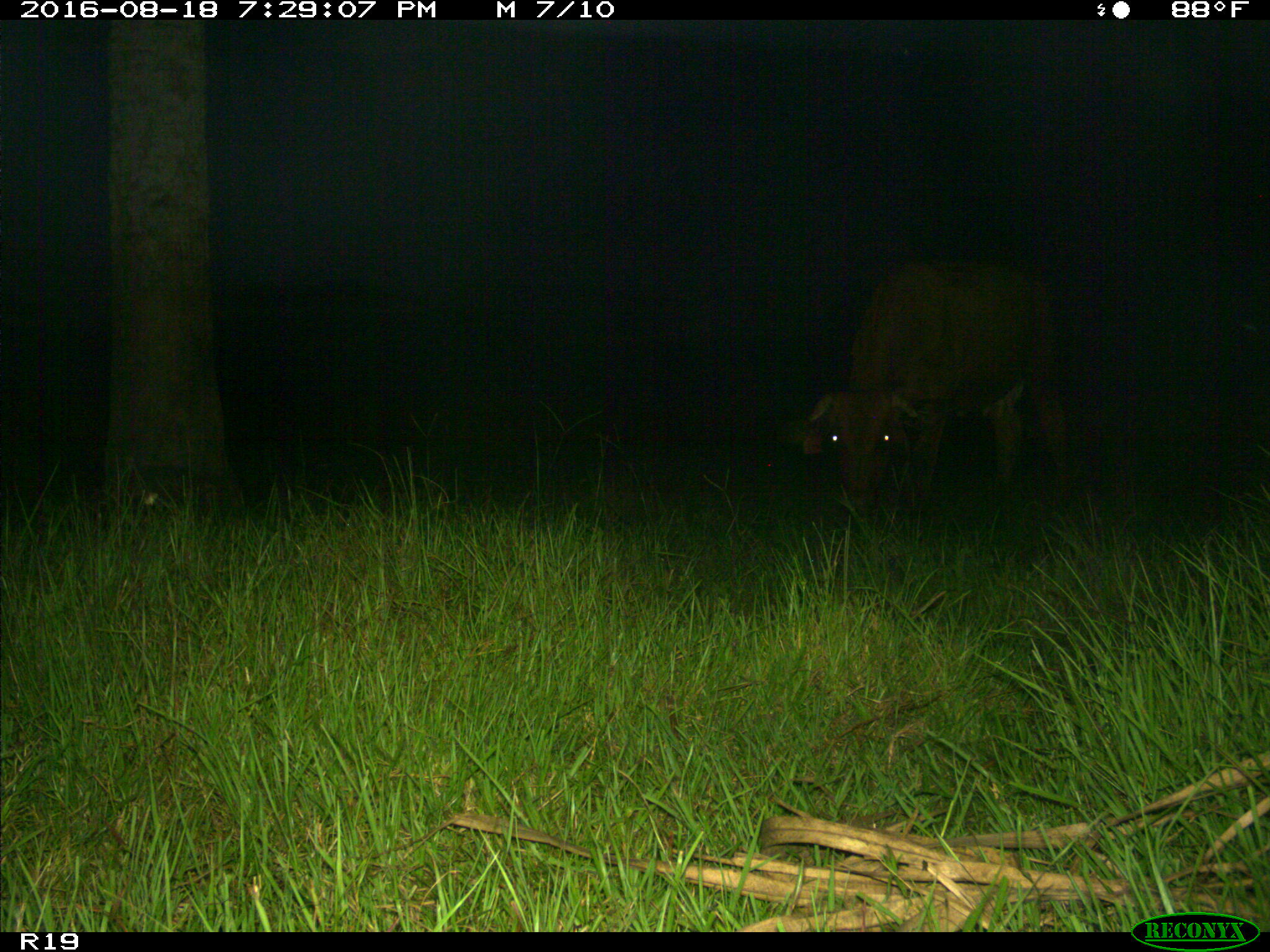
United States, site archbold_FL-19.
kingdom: Animalia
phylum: Chordata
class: Mammalia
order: Artiodactyla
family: Bovidae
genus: Bos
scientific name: Bos taurus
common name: domestic cow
Bos taurus (domestic cow).